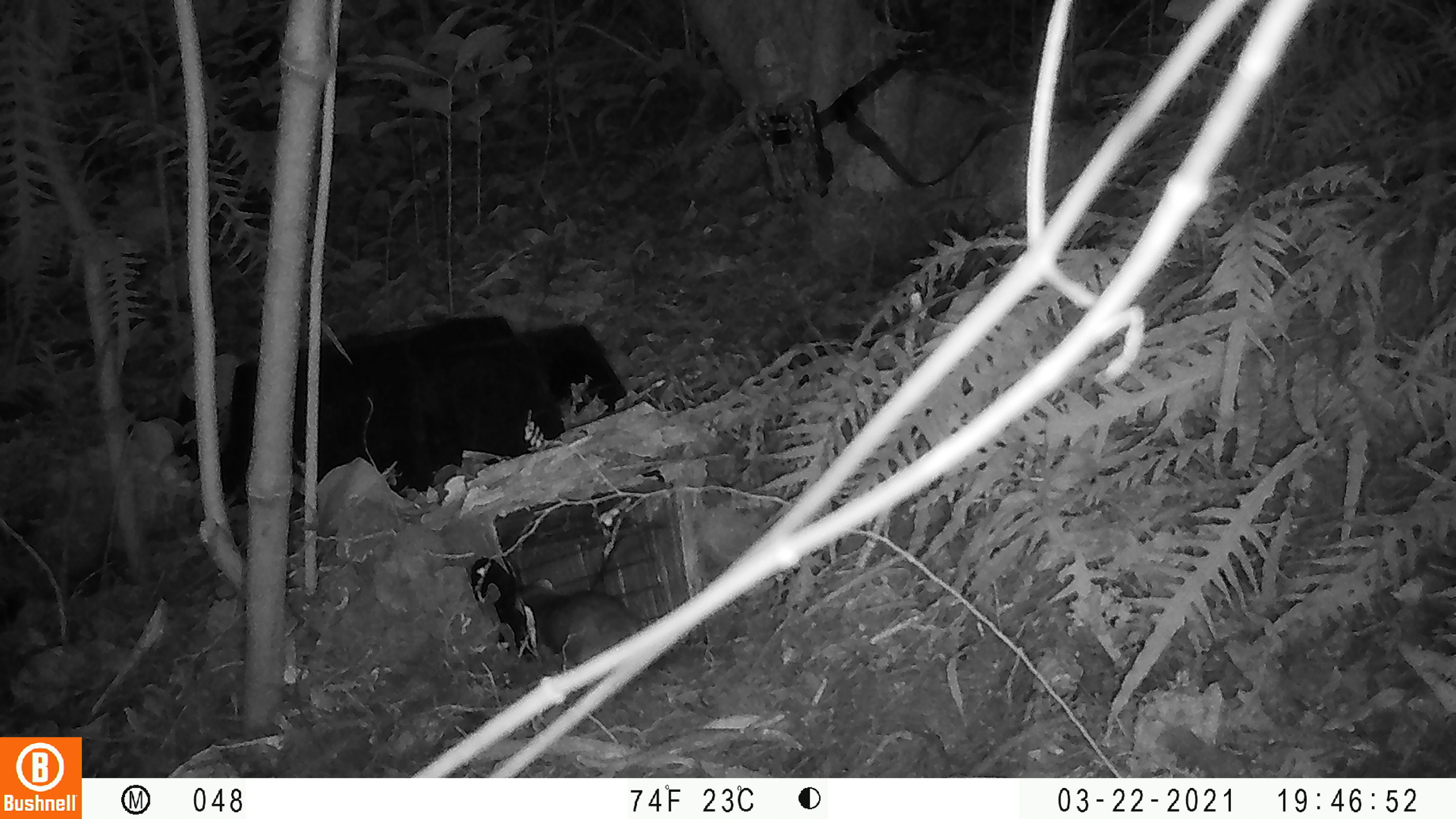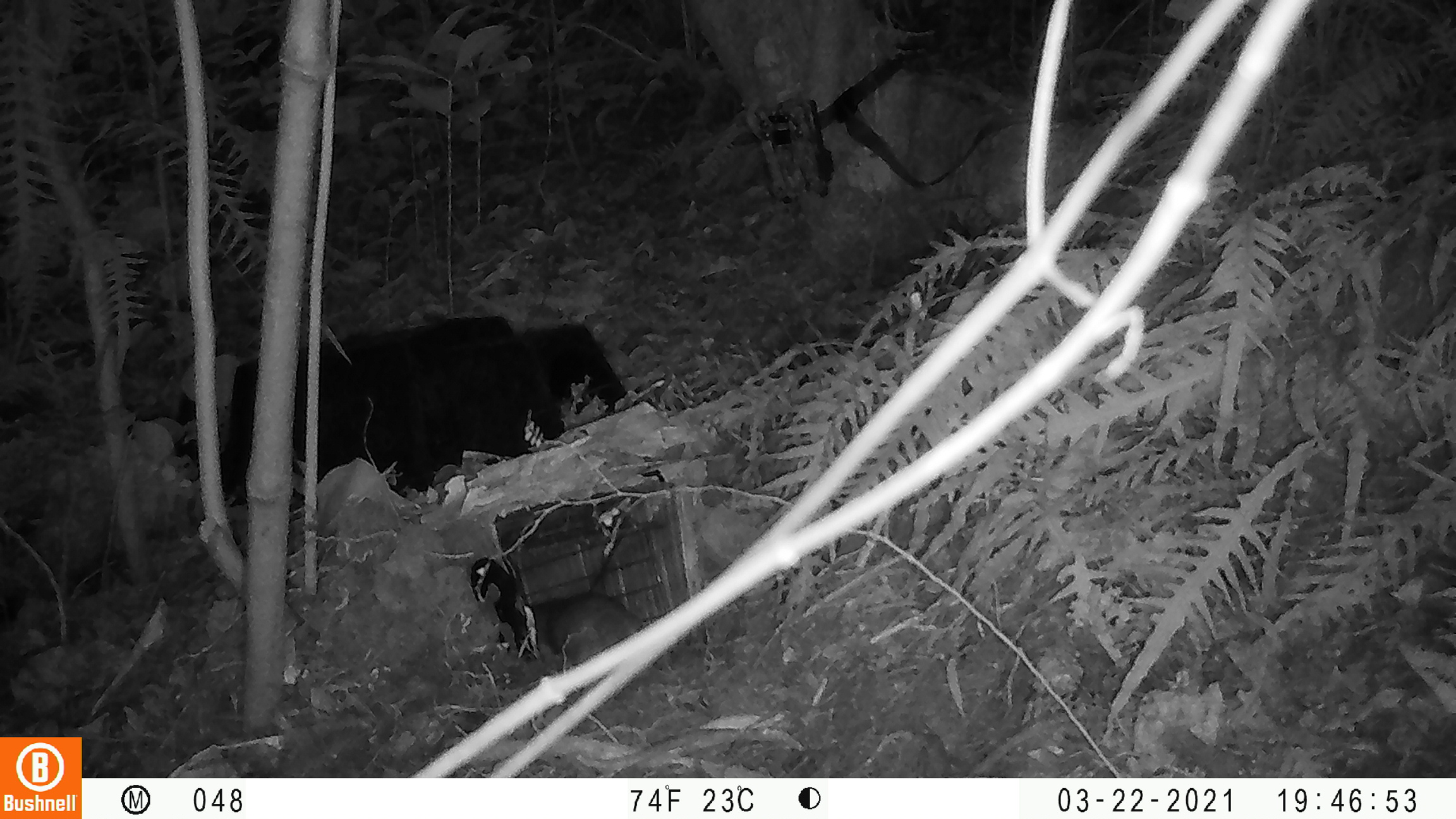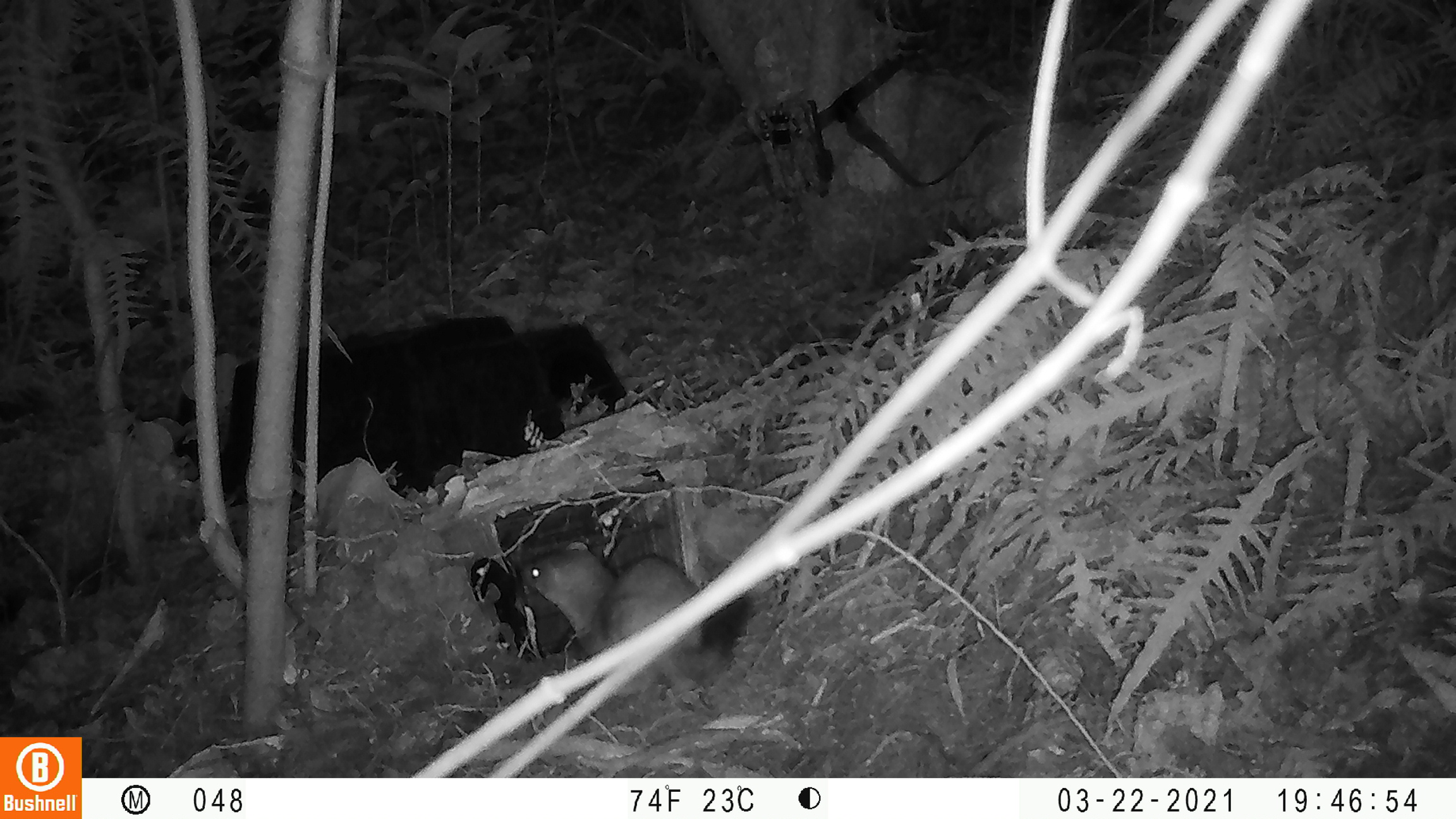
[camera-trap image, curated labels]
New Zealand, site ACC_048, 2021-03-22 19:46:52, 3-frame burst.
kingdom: Animalia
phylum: Chordata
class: Mammalia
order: Carnivora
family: Mustelidae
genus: Mustela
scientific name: Mustela erminea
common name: stoat